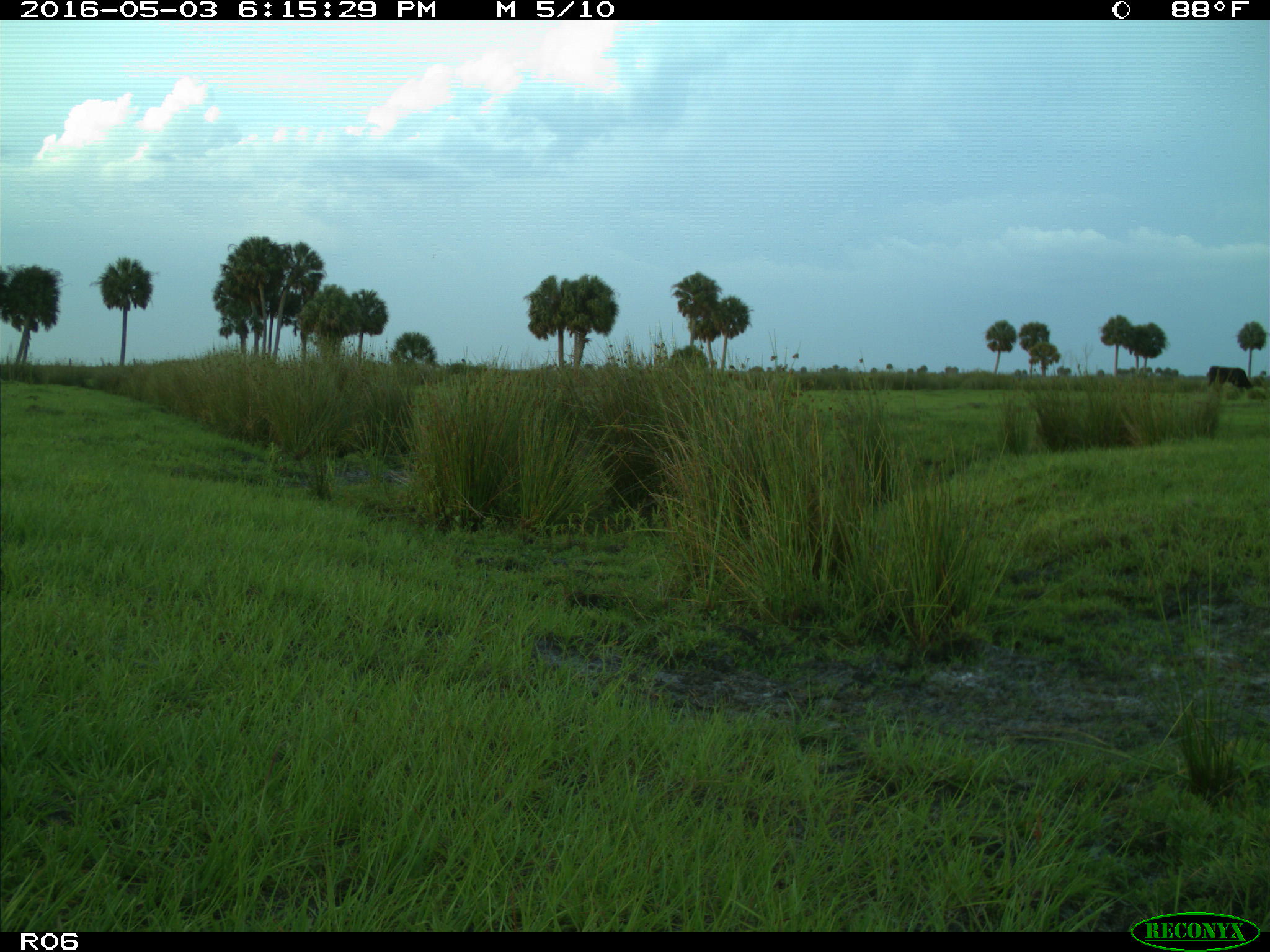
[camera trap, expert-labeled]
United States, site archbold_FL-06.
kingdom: Animalia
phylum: Chordata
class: Mammalia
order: Artiodactyla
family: Bovidae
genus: Bos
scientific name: Bos taurus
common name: domestic cow